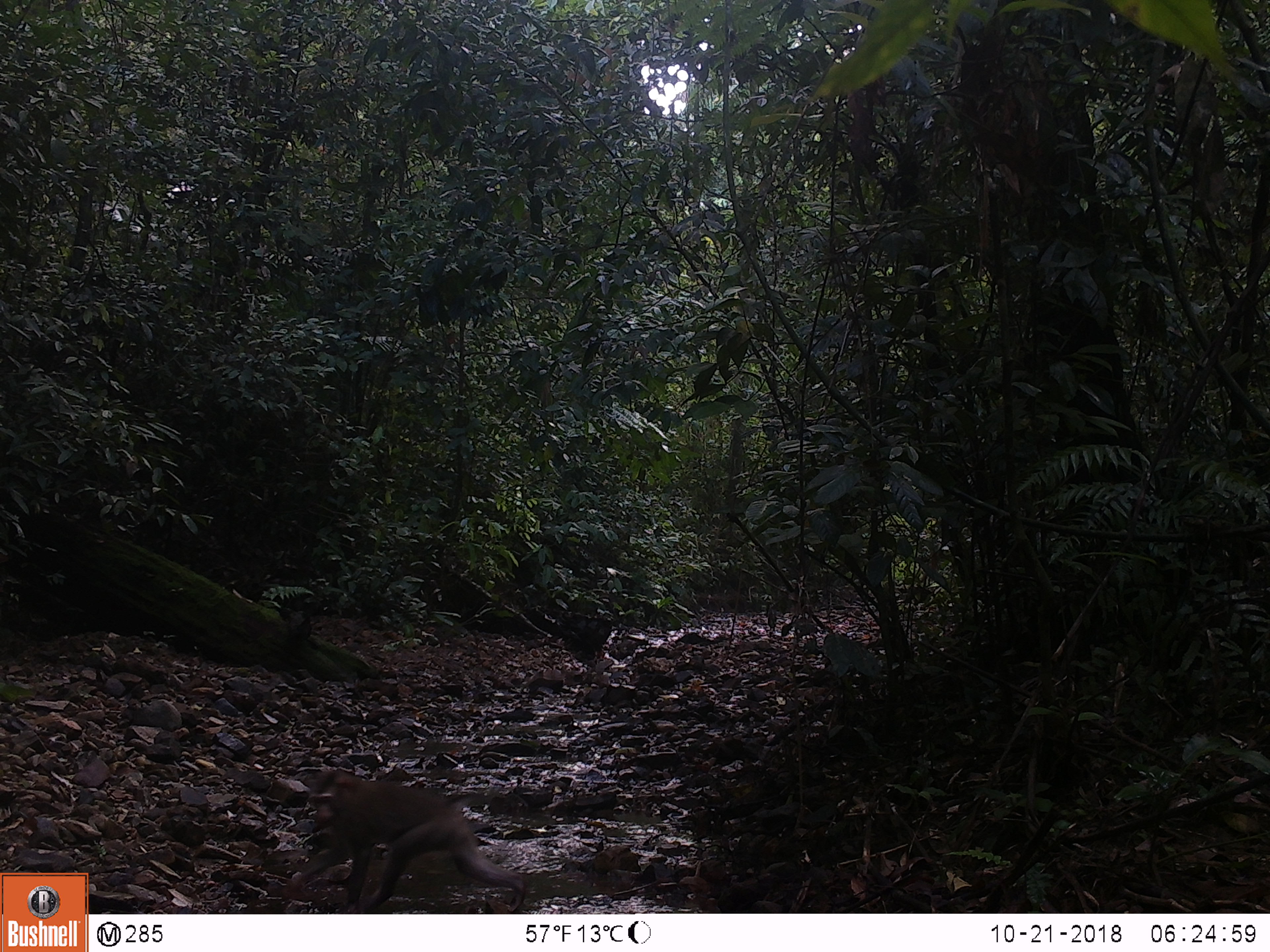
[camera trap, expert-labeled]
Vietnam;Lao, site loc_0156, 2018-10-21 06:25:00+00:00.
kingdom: Animalia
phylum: Chordata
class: Mammalia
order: Primates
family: Cercopithecidae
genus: Macaca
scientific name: Macaca nemestrina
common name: pig-tailed macaque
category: pig tailed macaque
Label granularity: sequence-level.